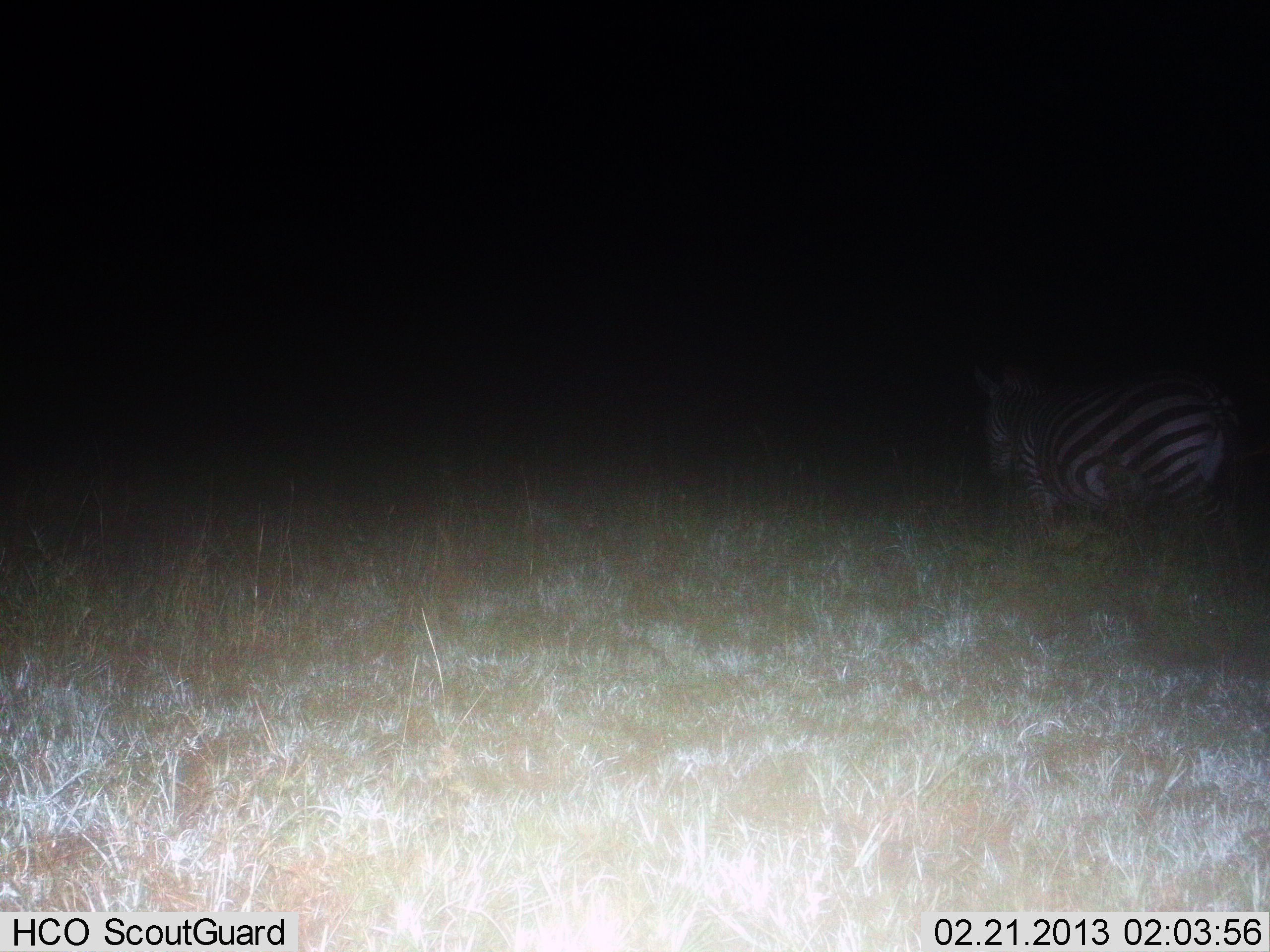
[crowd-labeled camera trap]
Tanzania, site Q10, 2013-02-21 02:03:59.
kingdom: Animalia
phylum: Chordata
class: Mammalia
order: Perissodactyla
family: Equidae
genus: Equus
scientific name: Equus quagga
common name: plains zebra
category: zebra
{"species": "zebra (plains zebra) (Equus quagga)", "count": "1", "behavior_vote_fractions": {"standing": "53%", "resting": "0%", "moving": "45%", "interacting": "0%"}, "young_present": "0%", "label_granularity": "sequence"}